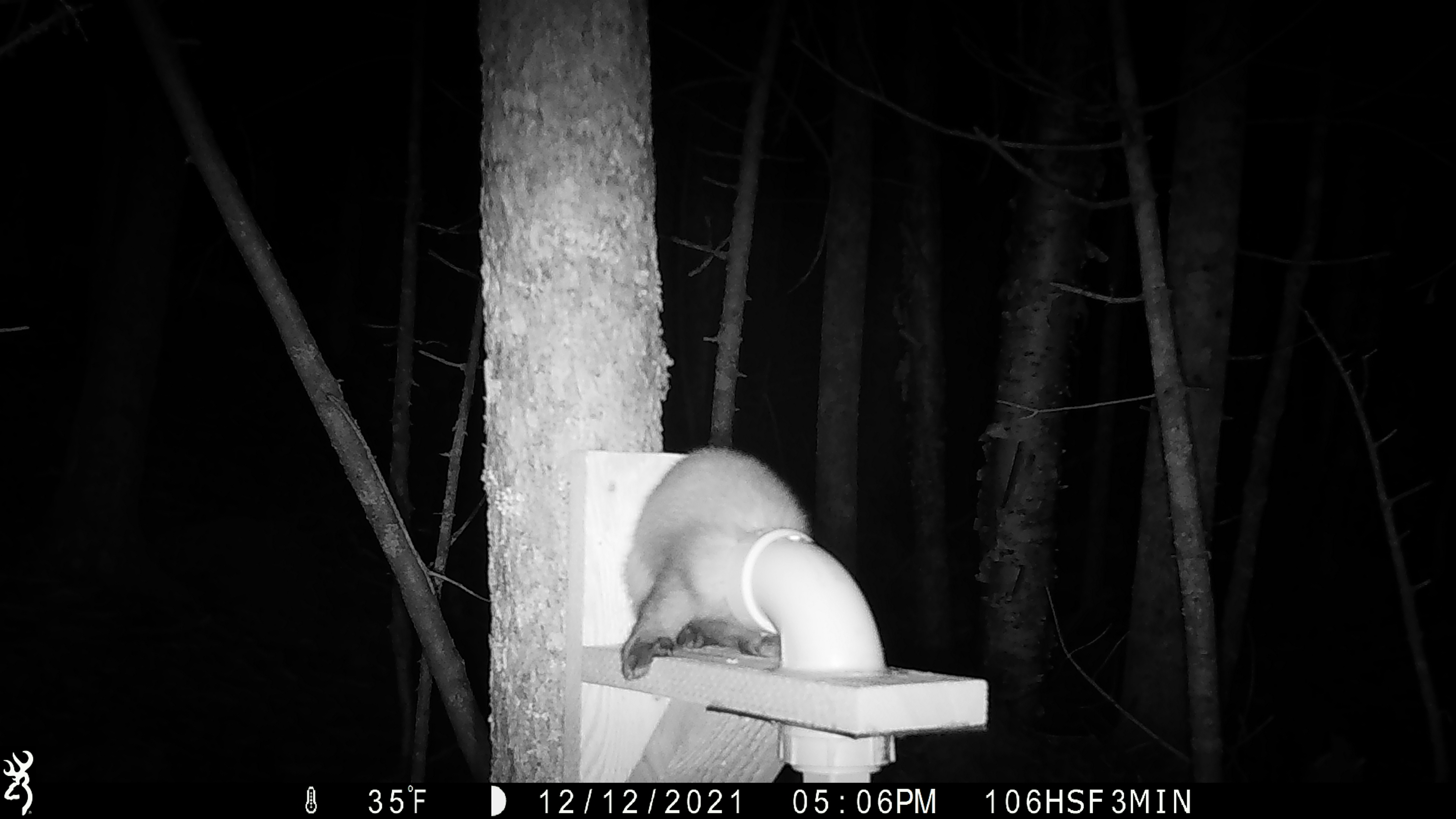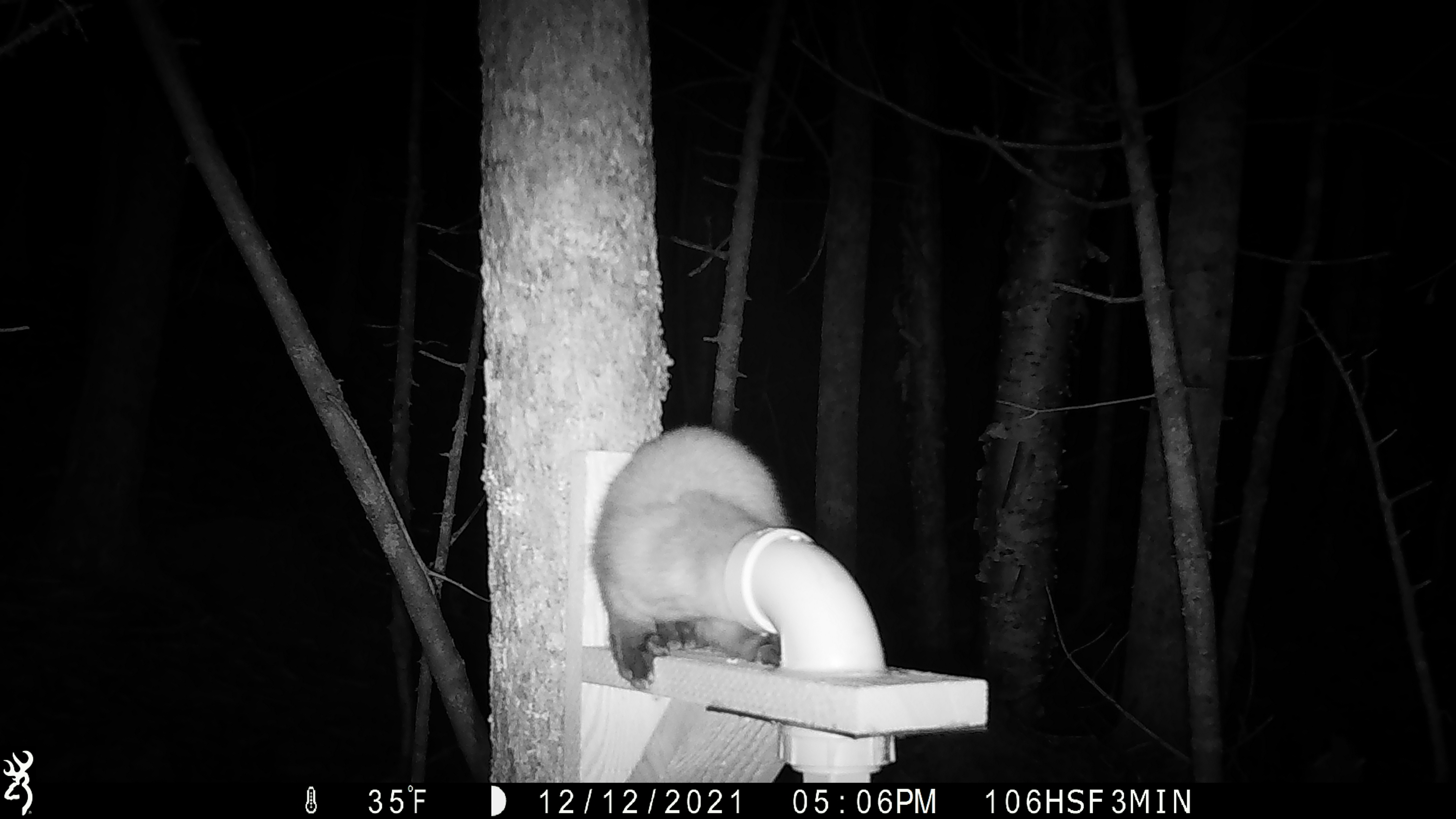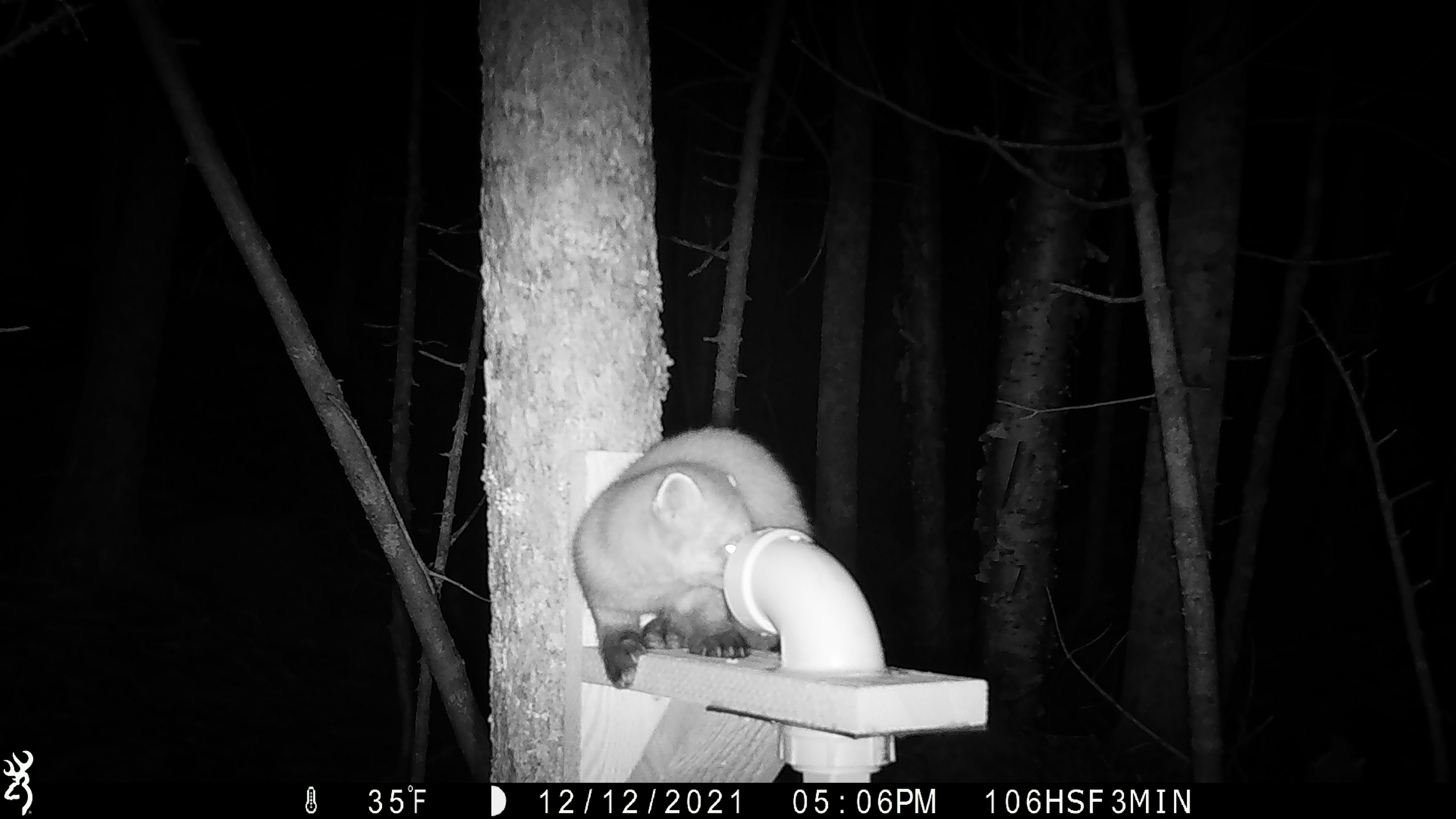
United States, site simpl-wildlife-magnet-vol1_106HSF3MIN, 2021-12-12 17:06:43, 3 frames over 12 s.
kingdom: Animalia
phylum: Chordata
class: Mammalia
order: Carnivora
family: Mustelidae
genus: Martes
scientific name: Martes americana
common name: american marten